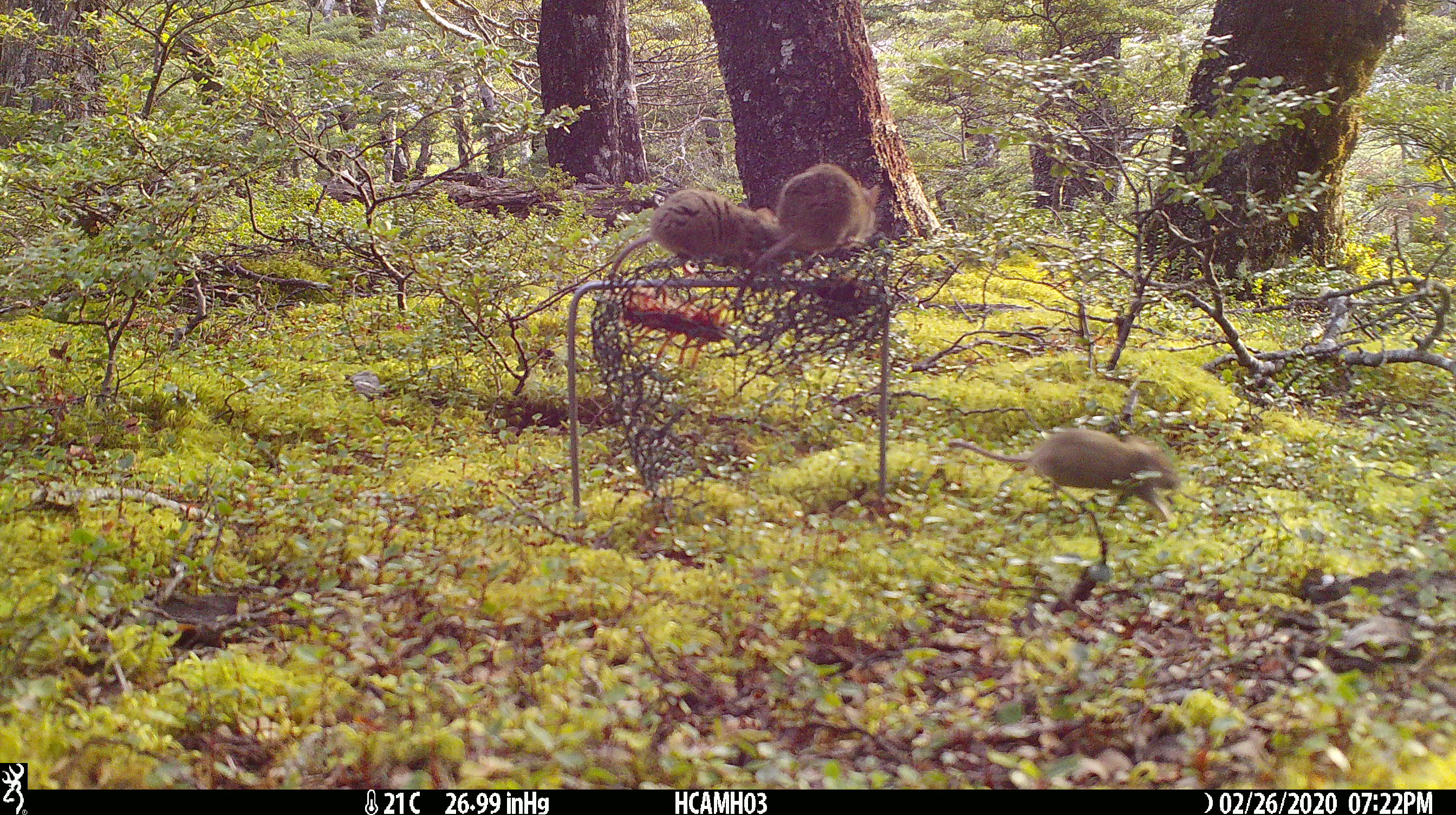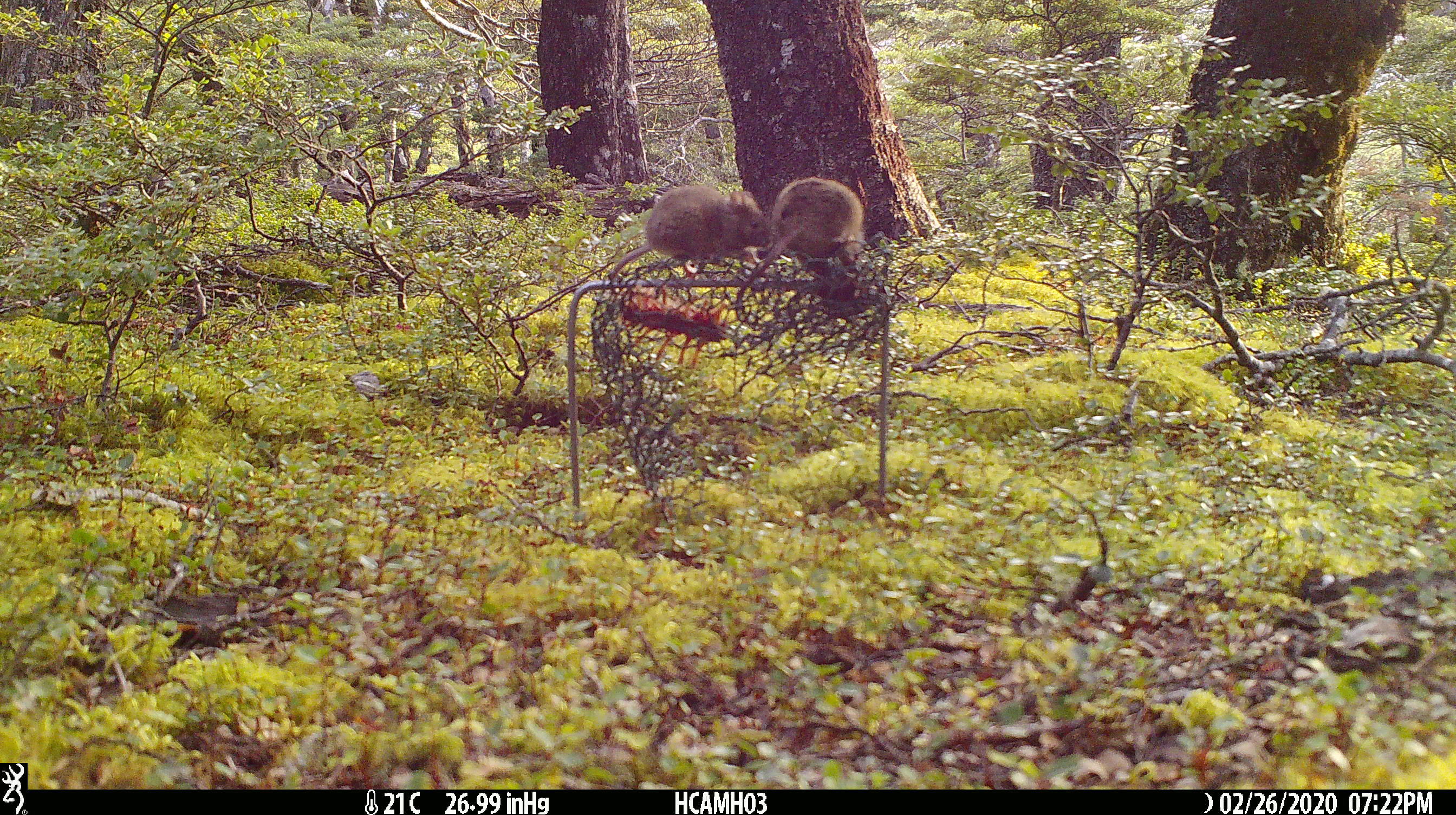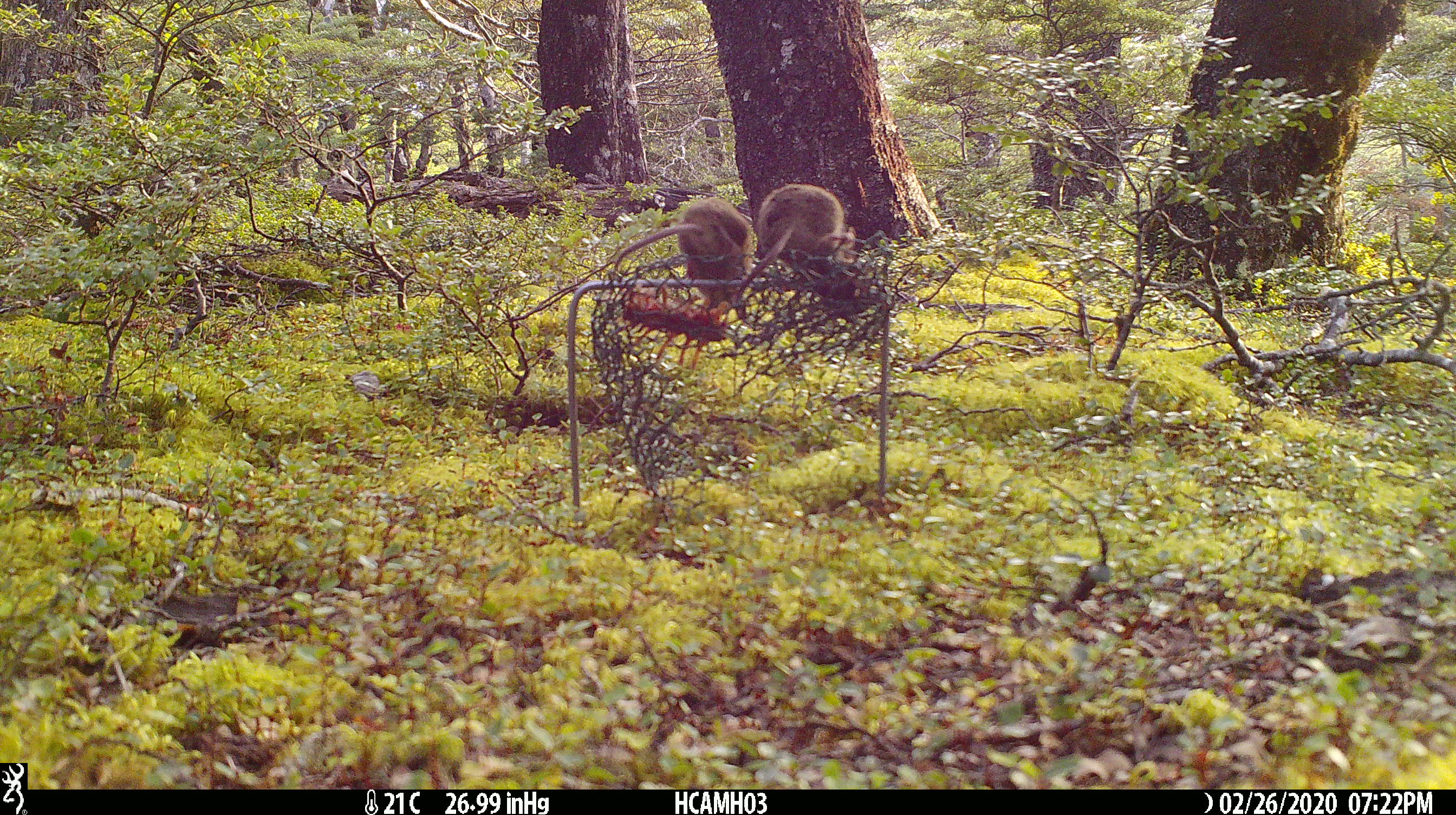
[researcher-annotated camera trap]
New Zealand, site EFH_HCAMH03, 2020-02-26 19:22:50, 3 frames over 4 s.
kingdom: Animalia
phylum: Chordata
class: Mammalia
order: Rodentia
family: Muridae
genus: Mus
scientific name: Mus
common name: mouse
Mouse (Mus).